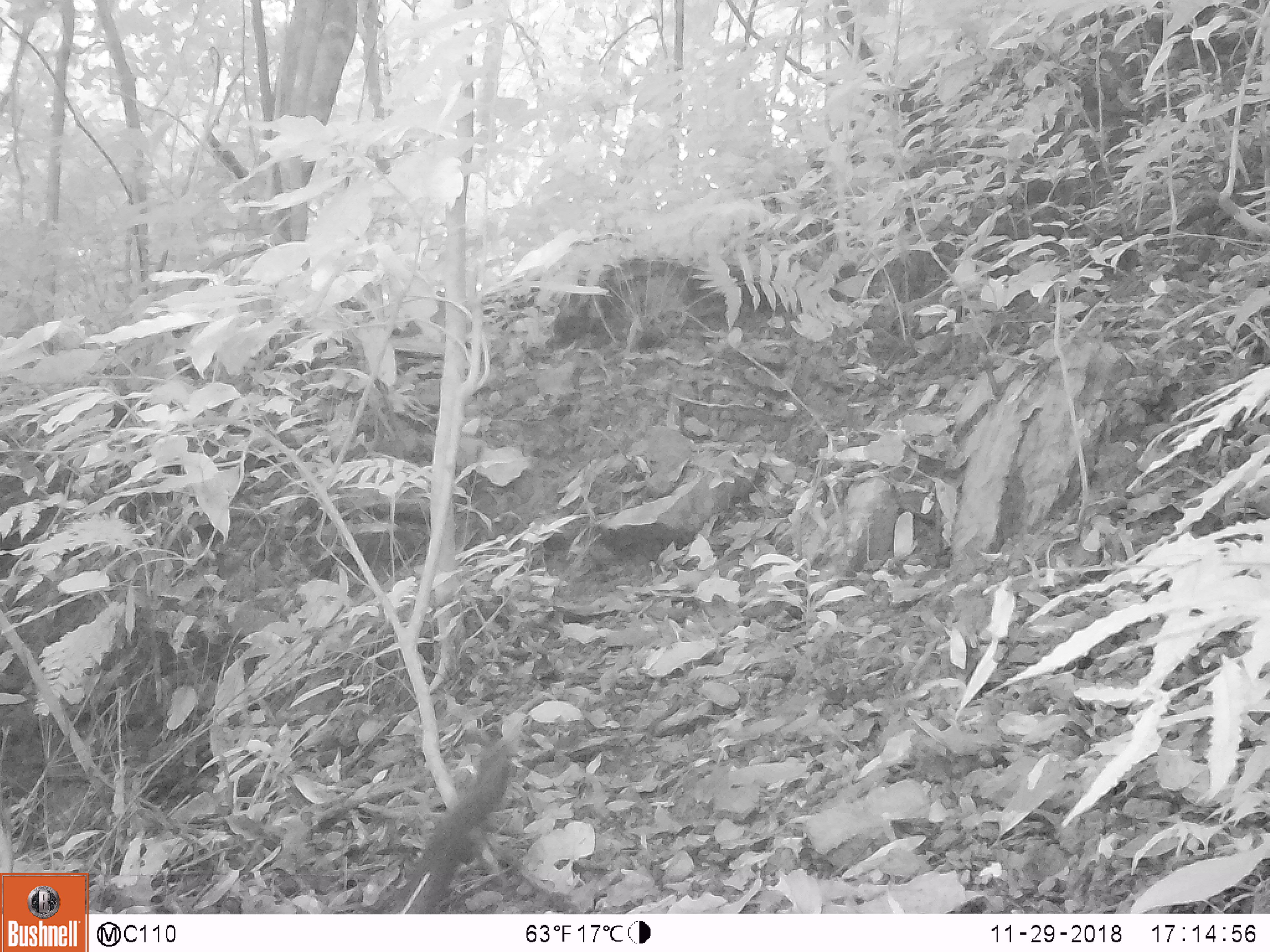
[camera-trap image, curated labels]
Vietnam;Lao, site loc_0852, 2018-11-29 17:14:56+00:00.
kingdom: Animalia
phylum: Chordata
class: Mammalia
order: Rodentia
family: Sciuridae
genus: Dremomys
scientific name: Dremomys rufigenis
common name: red-cheeked squirrel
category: red cheeked squirrel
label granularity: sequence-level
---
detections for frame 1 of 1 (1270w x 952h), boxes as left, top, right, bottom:
red cheeked squirrel: 383, 742, 508, 914